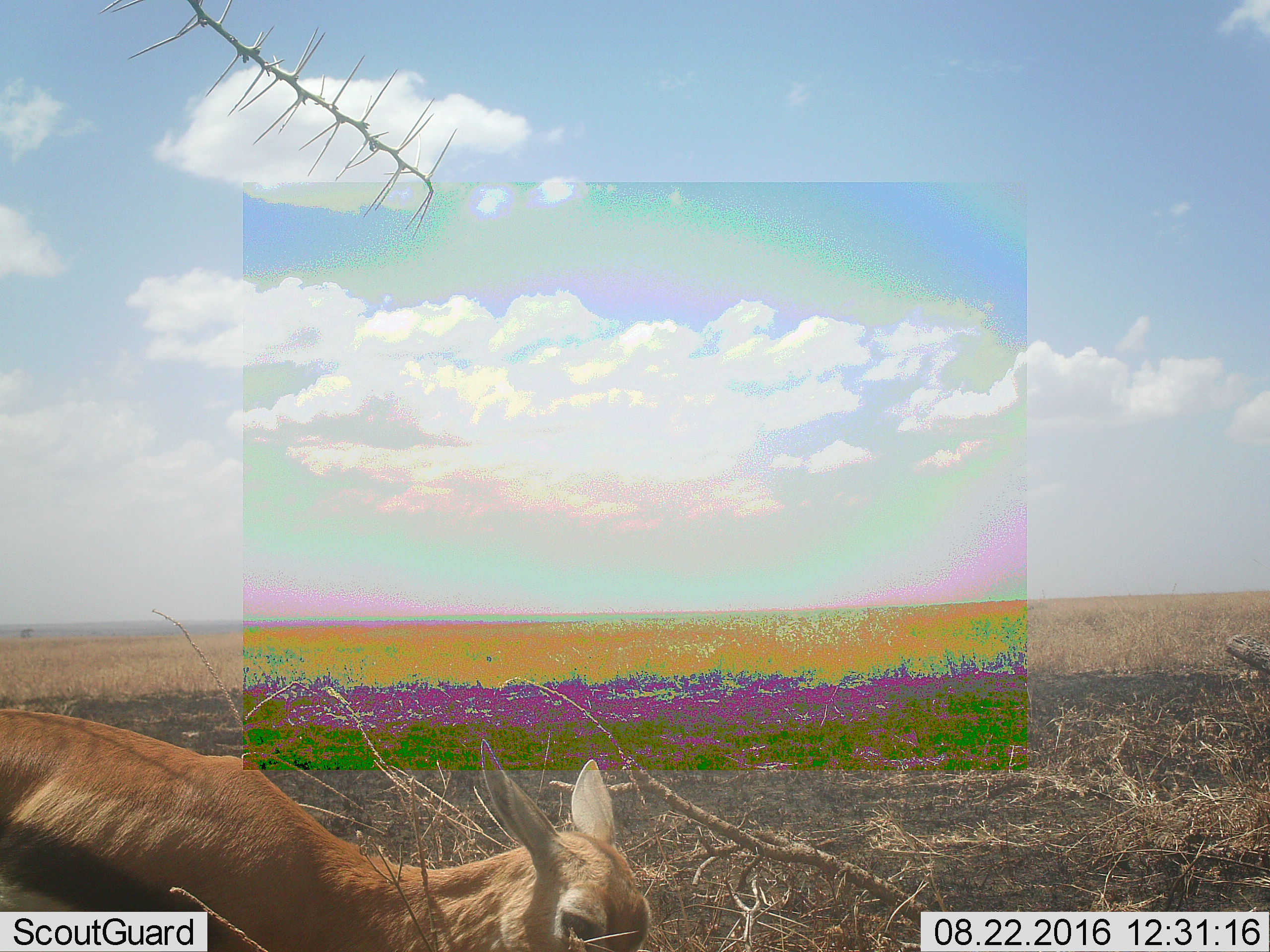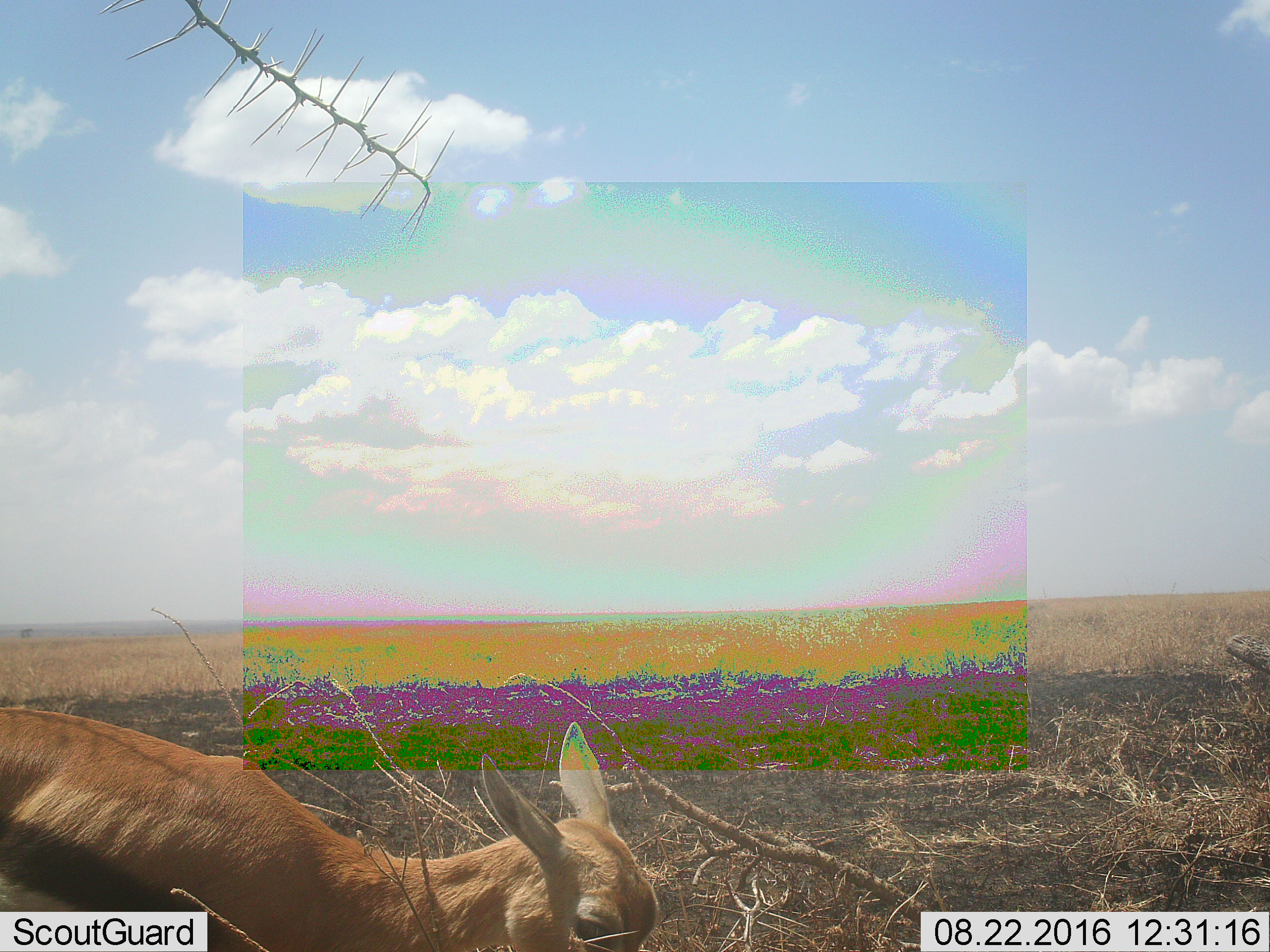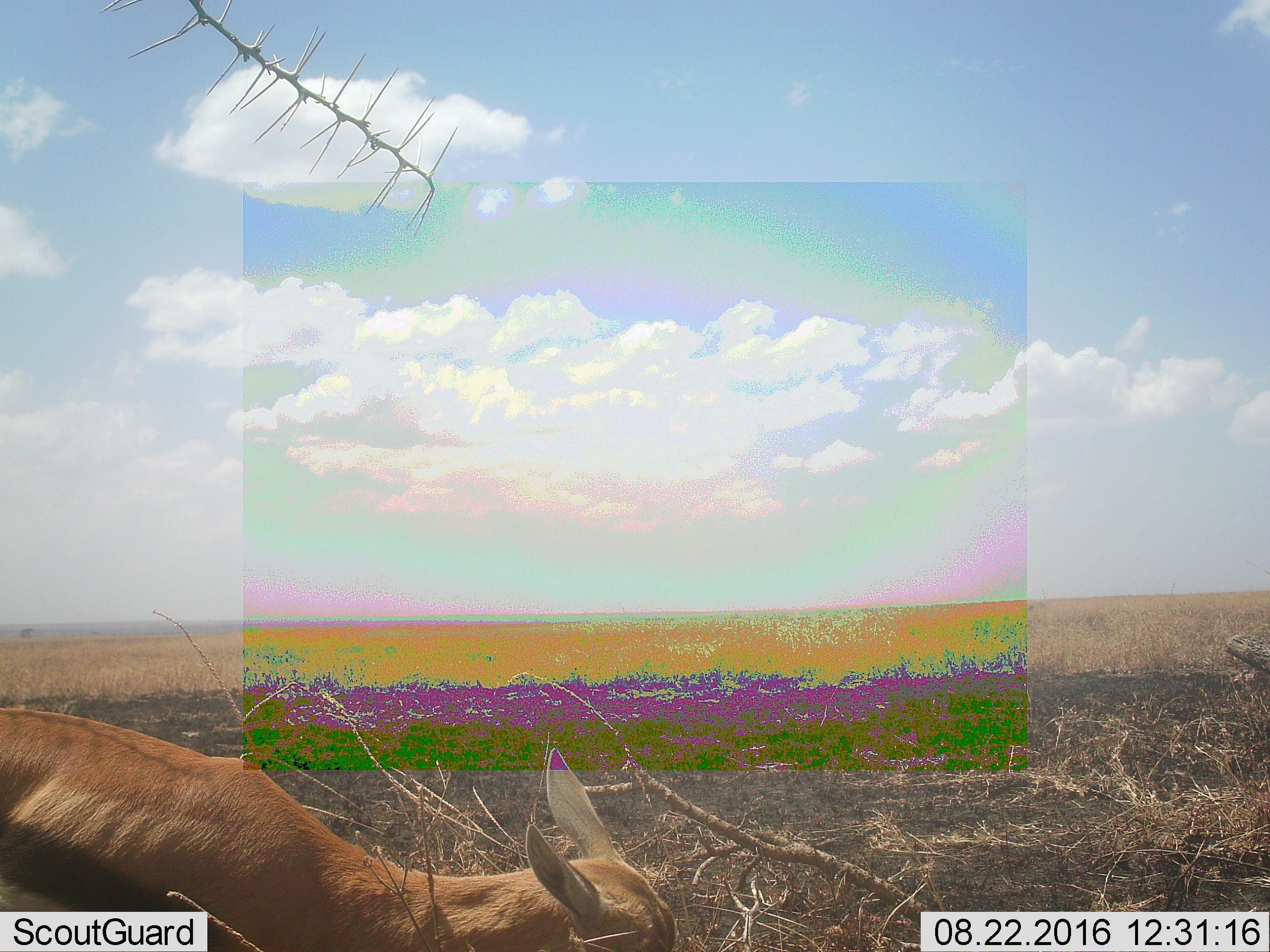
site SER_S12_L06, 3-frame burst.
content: unidentified animal